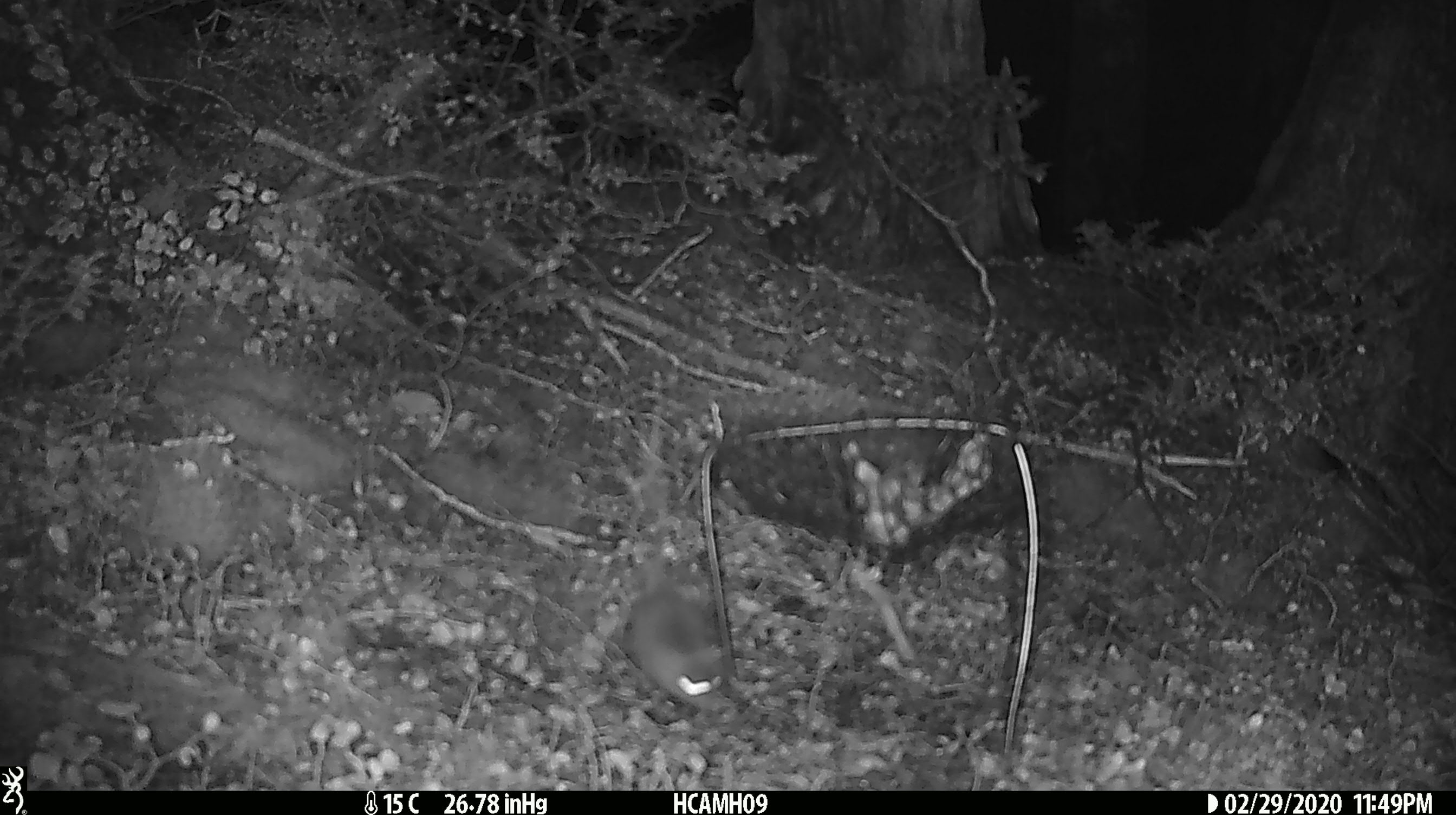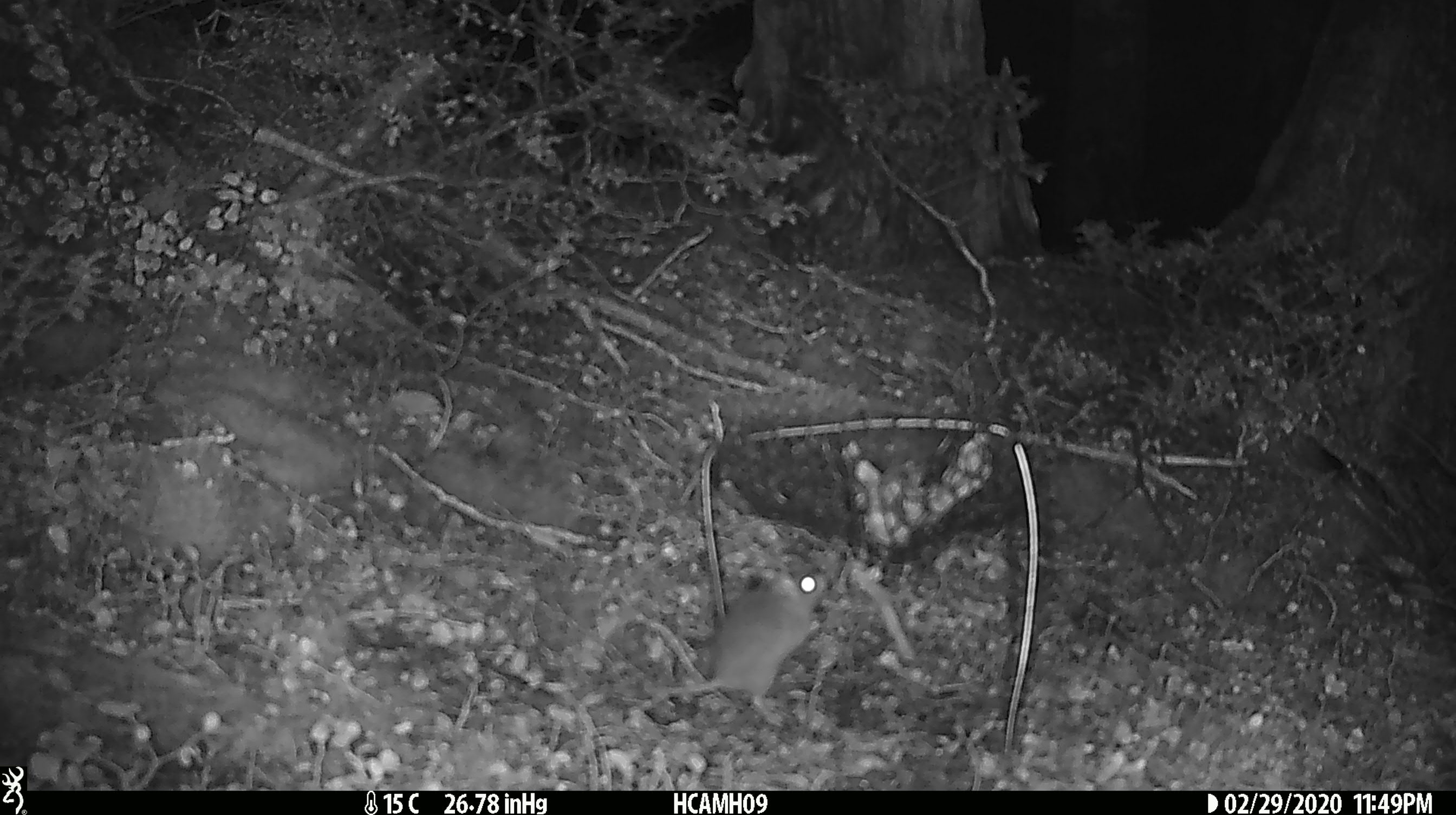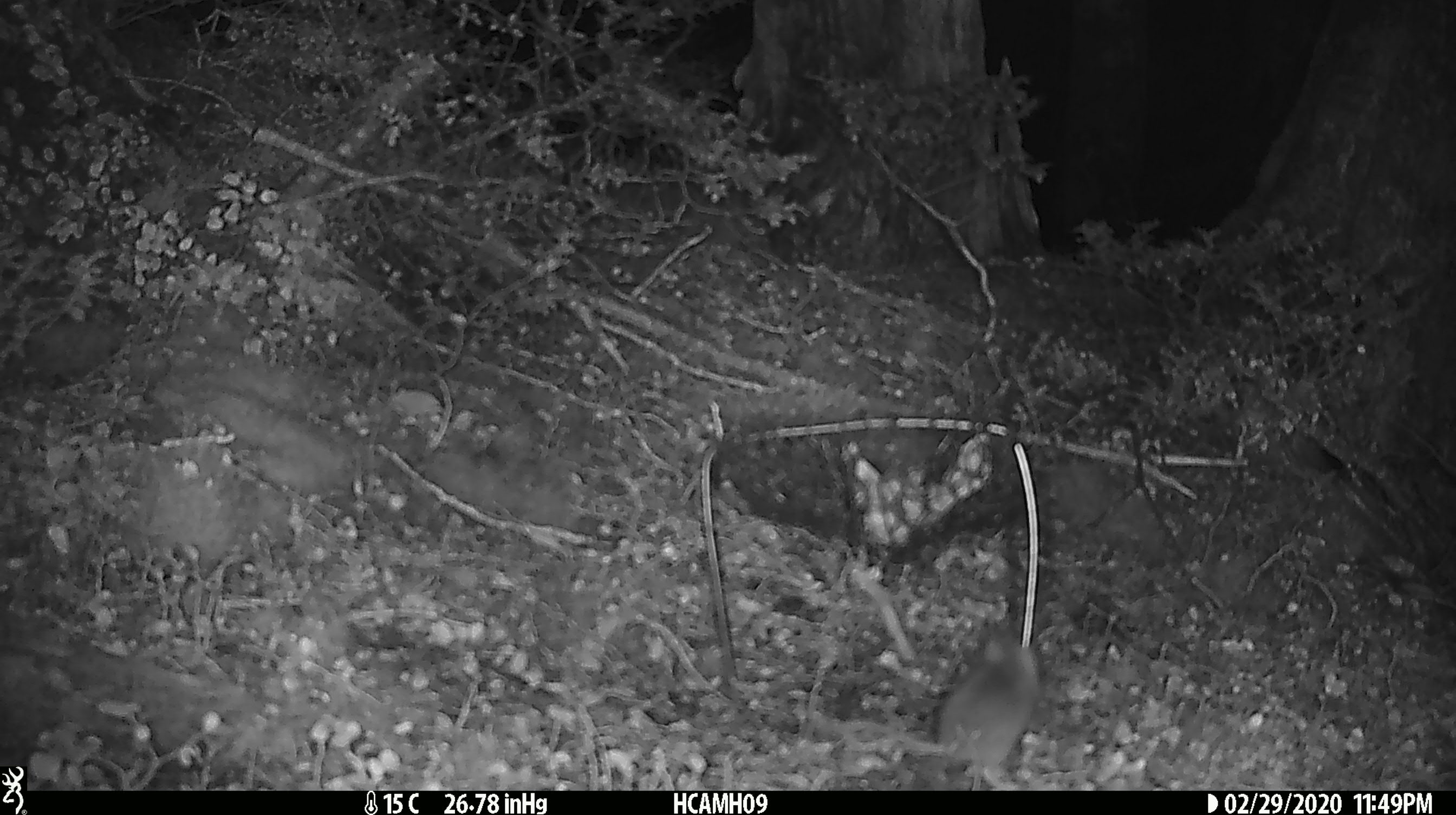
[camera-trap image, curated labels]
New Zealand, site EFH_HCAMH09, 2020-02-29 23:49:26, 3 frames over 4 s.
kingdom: Animalia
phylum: Chordata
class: Mammalia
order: Rodentia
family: Muridae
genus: Mus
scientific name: Mus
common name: mouse